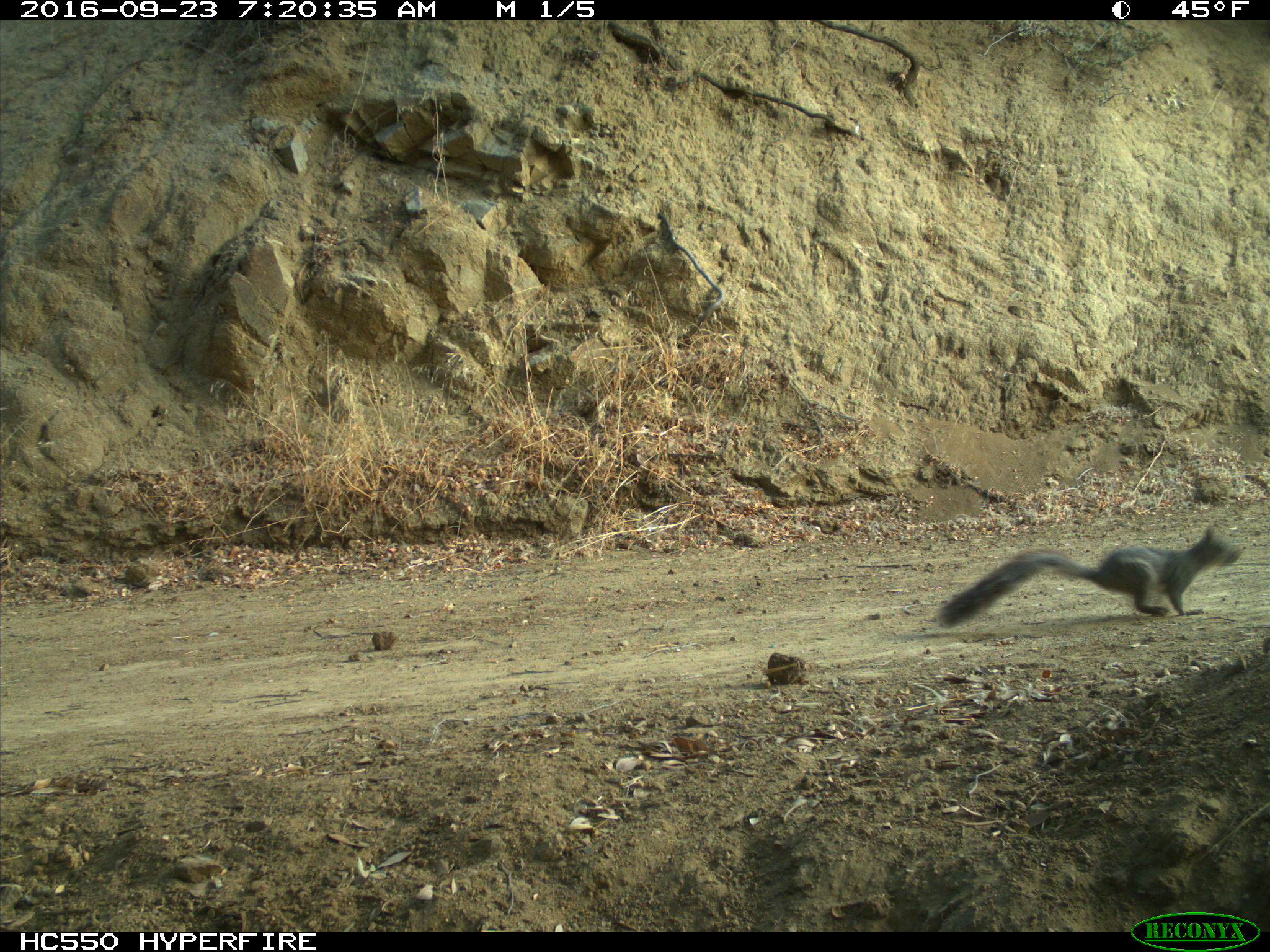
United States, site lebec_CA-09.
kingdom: Animalia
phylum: Chordata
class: Mammalia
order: Rodentia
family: Sciuridae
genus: Sciurus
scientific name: Sciurus carolinensis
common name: eastern gray squirrel